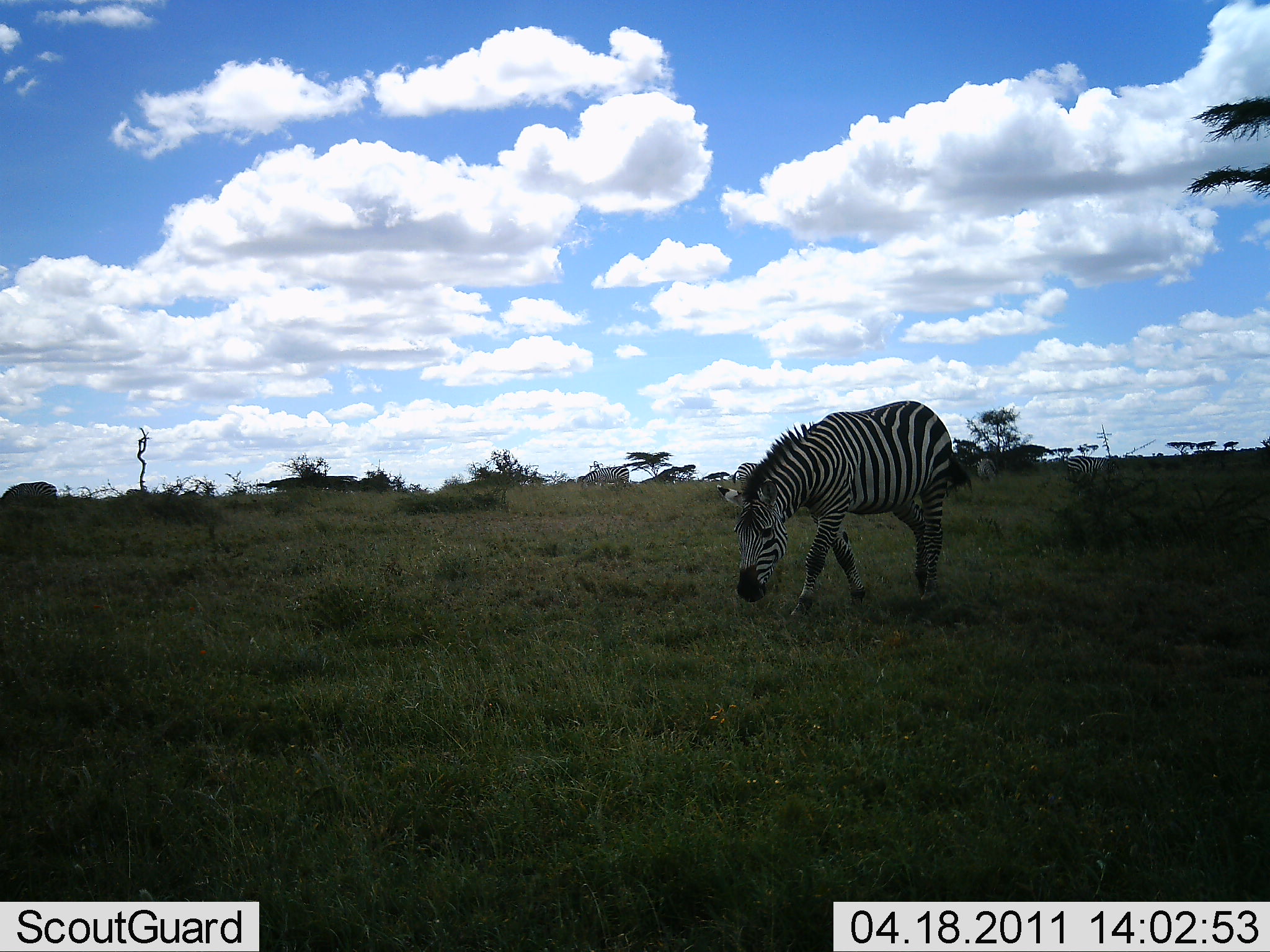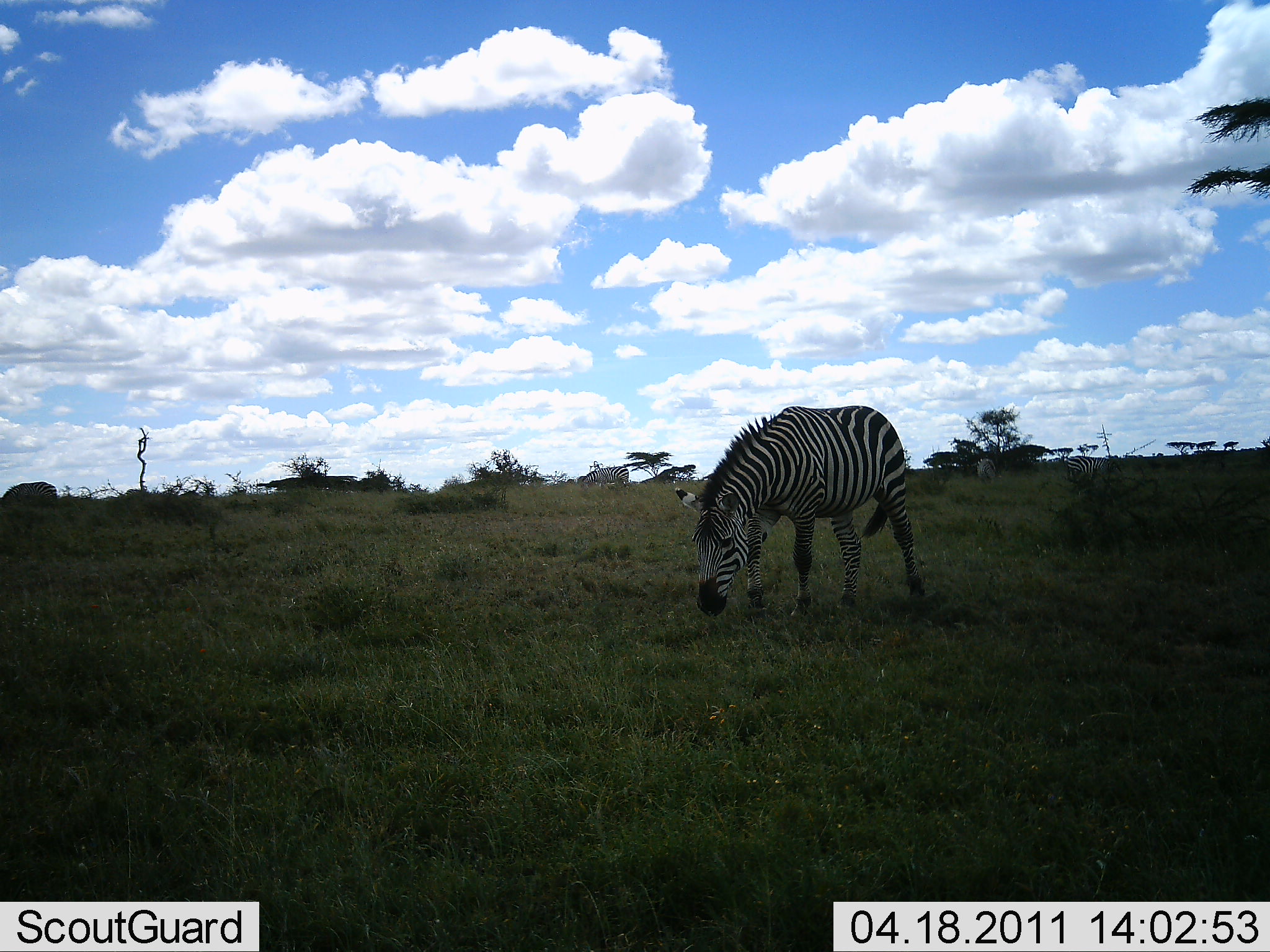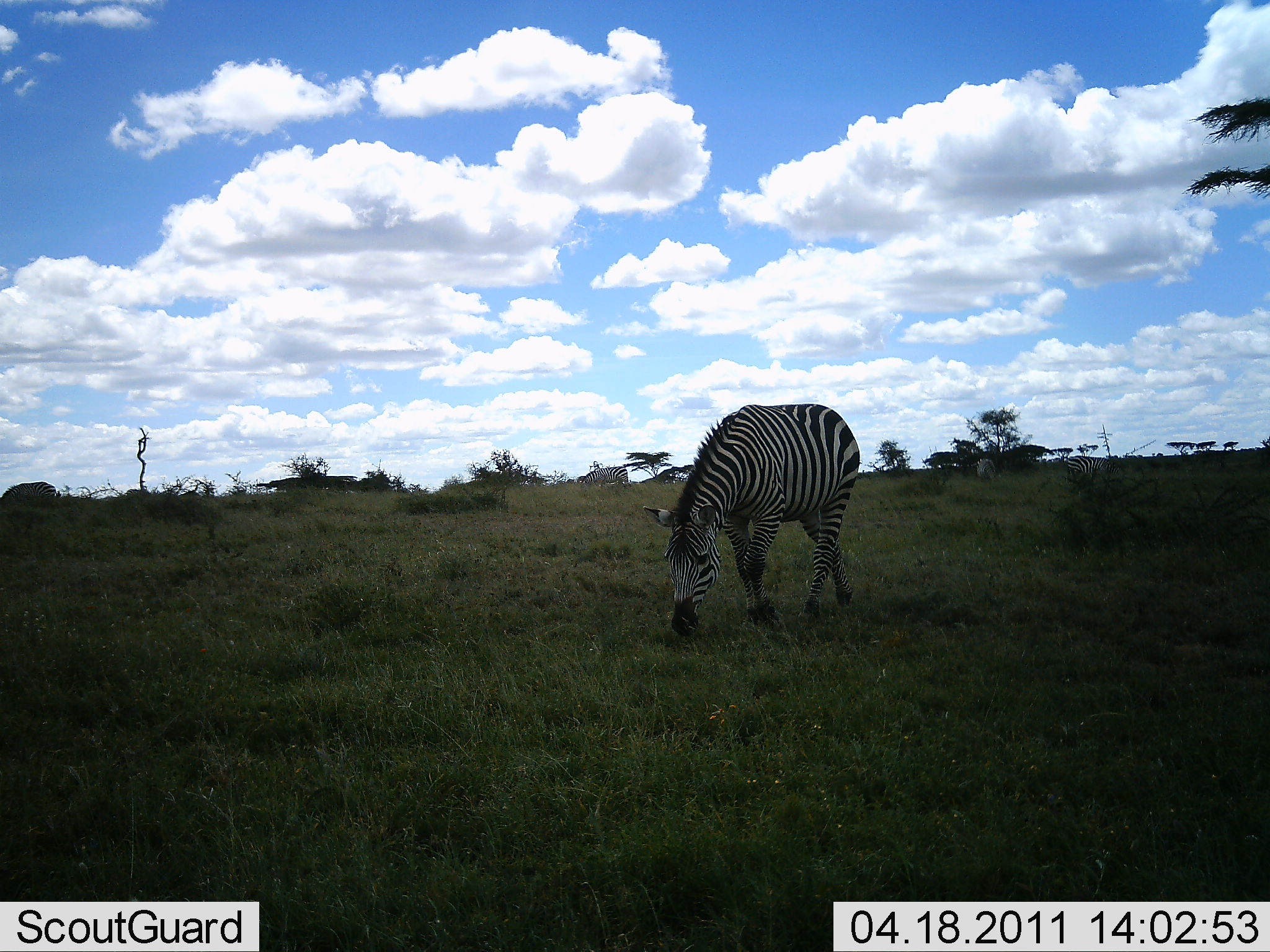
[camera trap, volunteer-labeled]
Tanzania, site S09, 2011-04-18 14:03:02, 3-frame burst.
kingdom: Animalia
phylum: Chordata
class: Mammalia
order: Perissodactyla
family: Equidae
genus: Equus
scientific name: Equus quagga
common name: plains zebra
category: zebra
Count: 1.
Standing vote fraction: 0%.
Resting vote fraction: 0%.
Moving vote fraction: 79%.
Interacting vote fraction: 0%.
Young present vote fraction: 0%.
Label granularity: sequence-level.